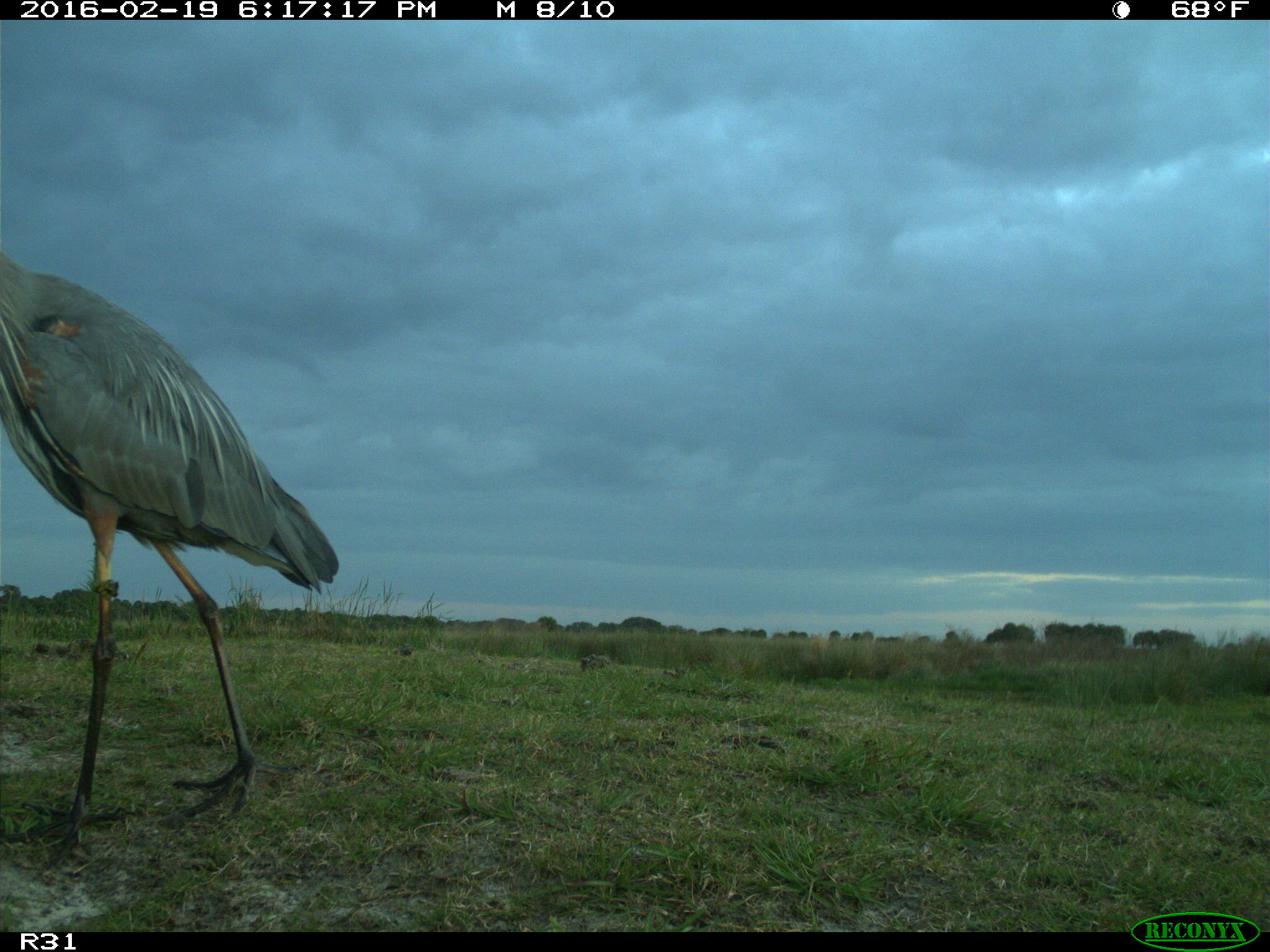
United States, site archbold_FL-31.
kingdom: Animalia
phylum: Chordata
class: Aves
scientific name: Aves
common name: birds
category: unidentified bird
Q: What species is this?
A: Unidentified bird (birds) (Aves).